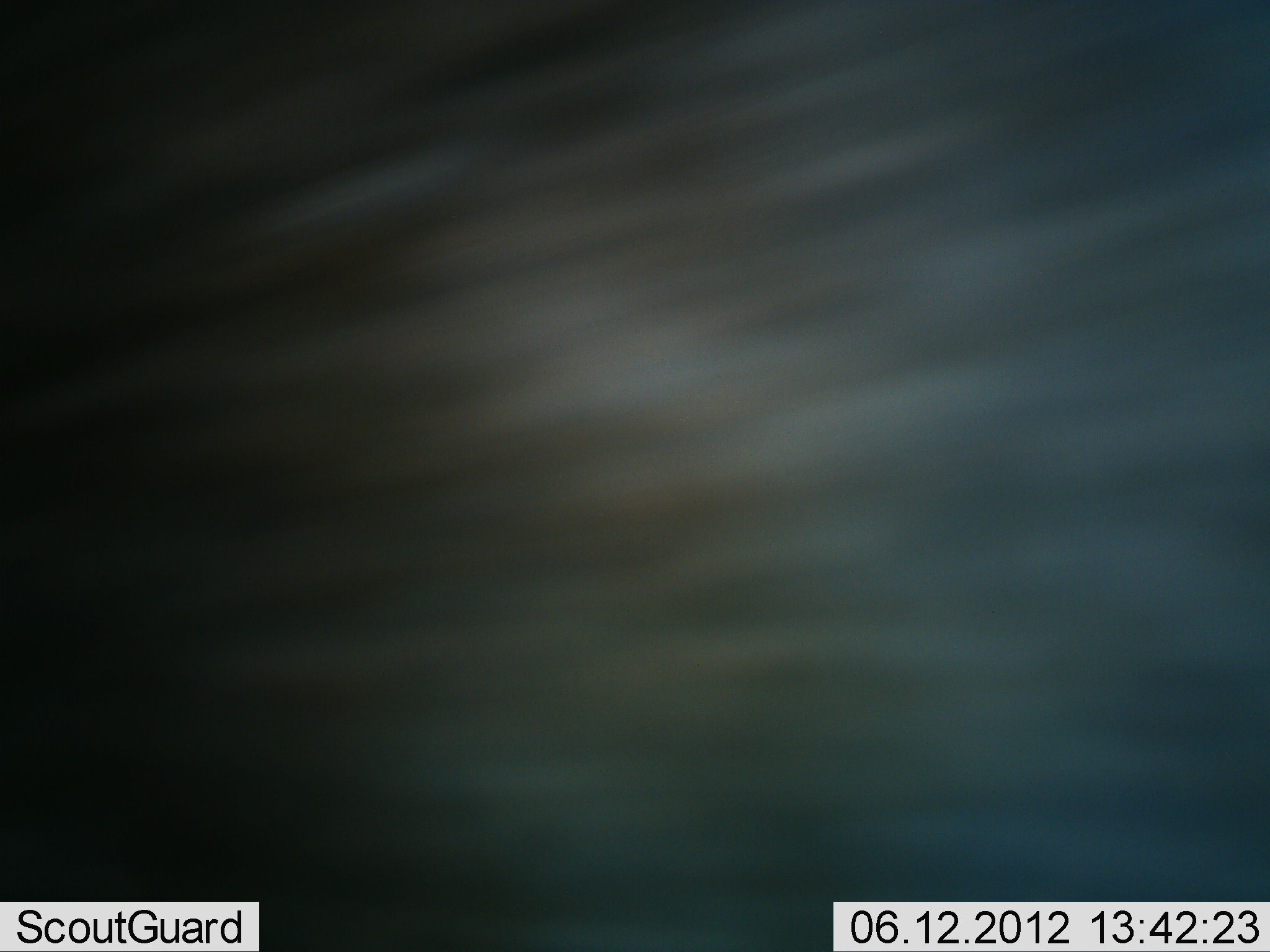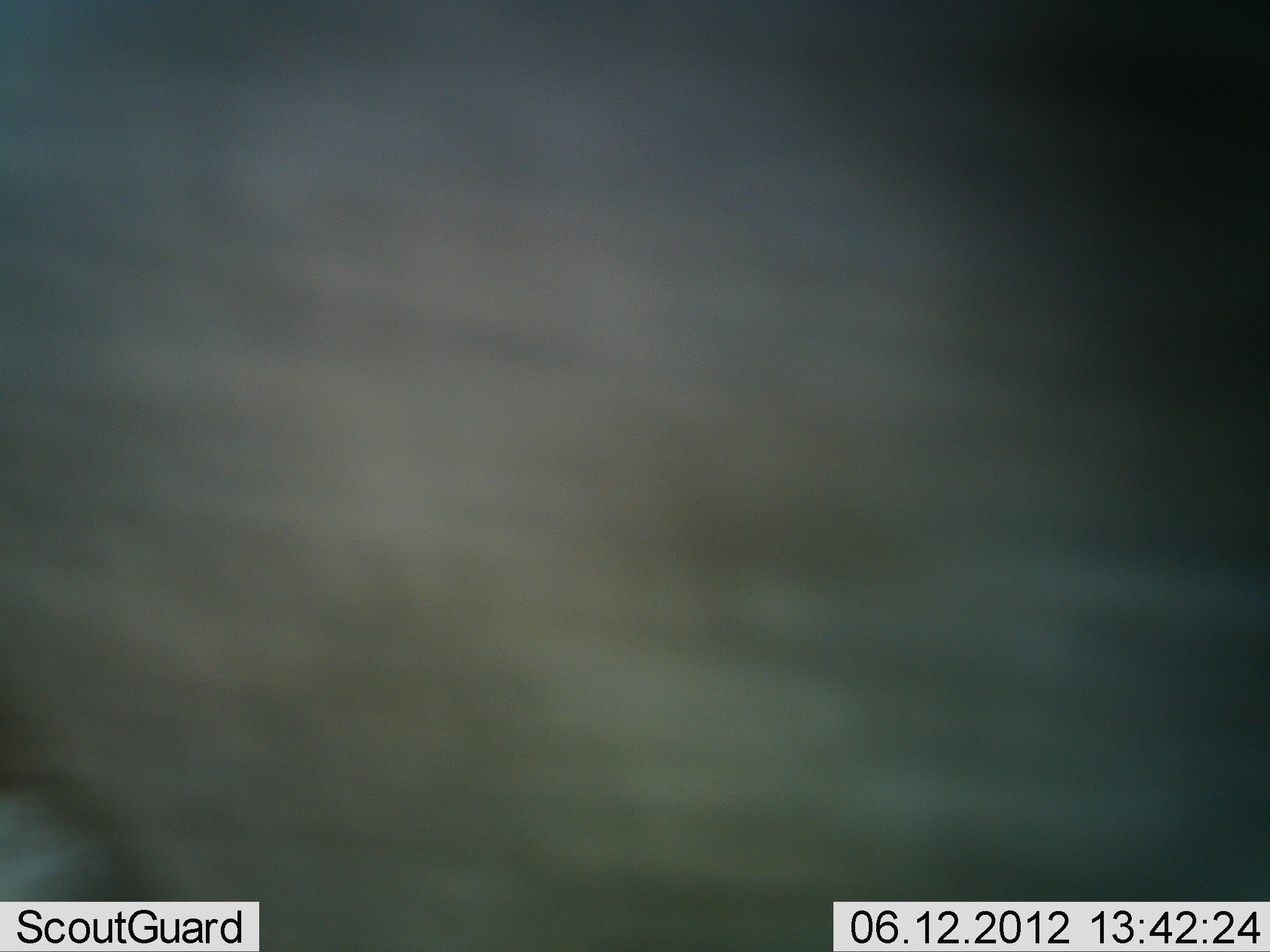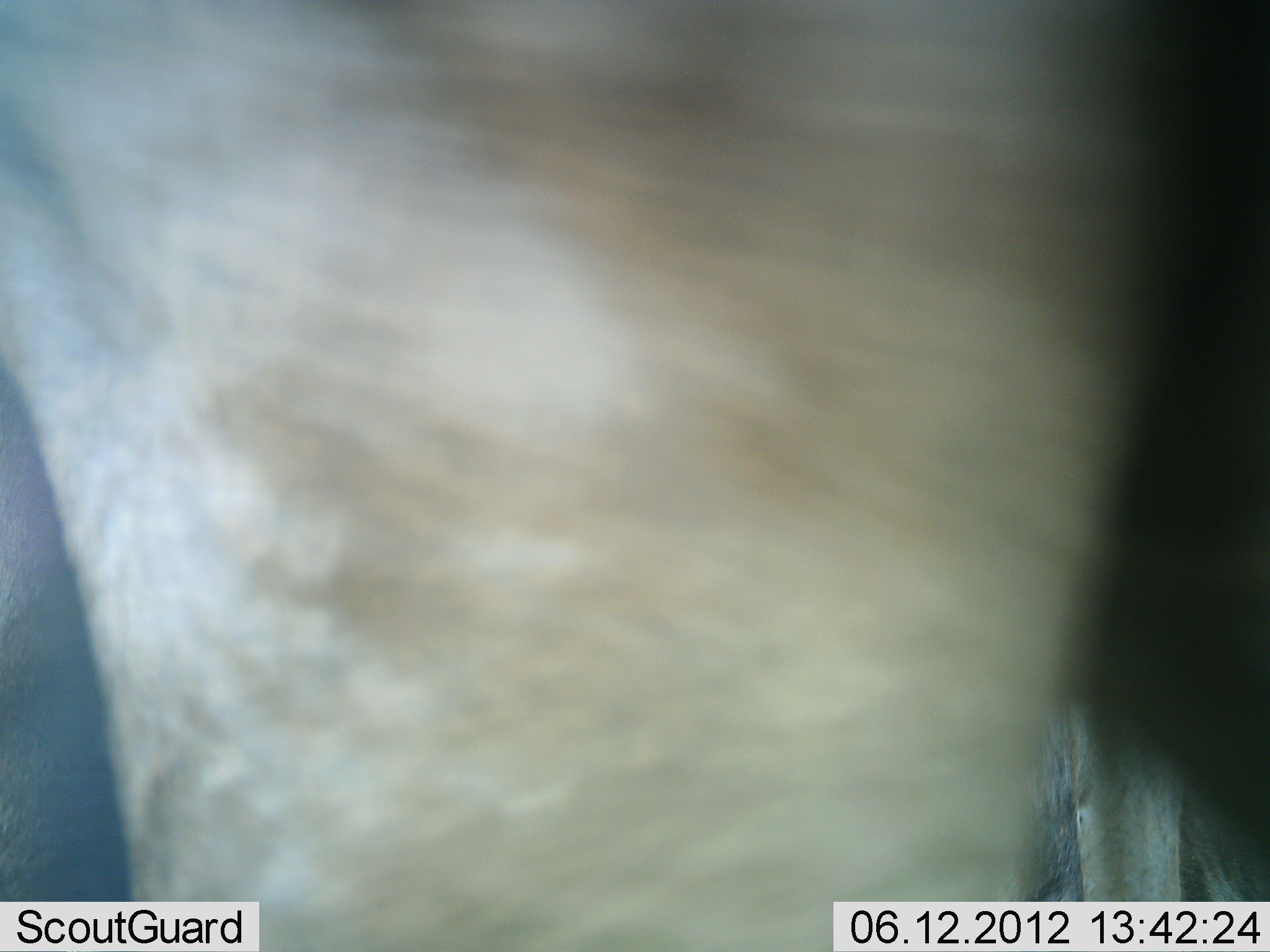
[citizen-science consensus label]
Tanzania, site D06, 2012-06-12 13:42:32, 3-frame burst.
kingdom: Animalia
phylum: Chordata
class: Mammalia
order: Artiodactyla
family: Bovidae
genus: Connochaetes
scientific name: Connochaetes taurinus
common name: blue wildebeest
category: wildebeest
Wildebeest (blue wildebeest) (Connochaetes taurinus), count 2. Behavior (volunteer vote fractions): standing 40%, resting 0%, moving 80%, interacting 0%. Young present (vote fraction): 0%. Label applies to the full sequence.